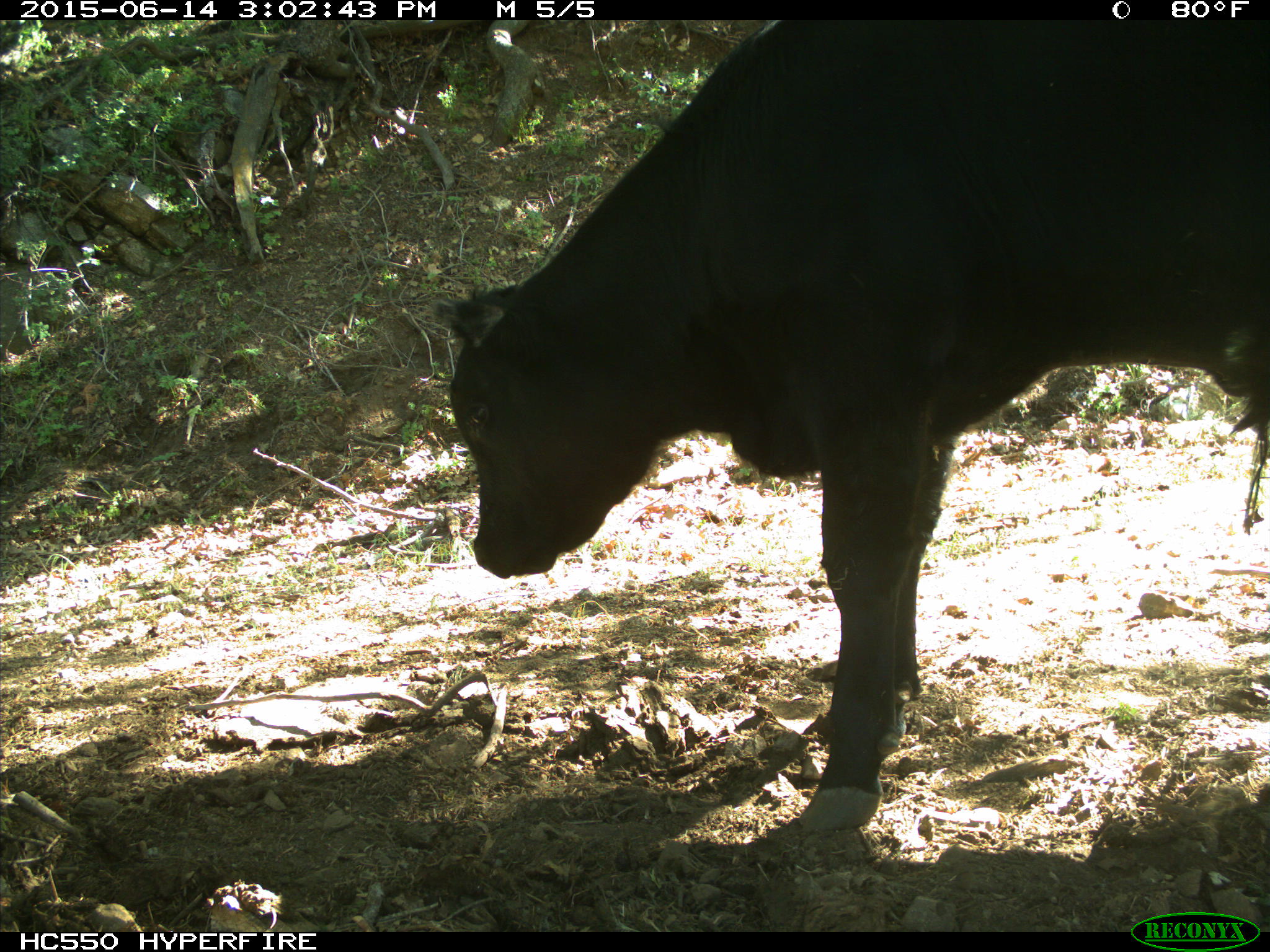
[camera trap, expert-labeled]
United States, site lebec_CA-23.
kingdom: Animalia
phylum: Chordata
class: Mammalia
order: Artiodactyla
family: Bovidae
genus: Bos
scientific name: Bos taurus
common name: domestic cow